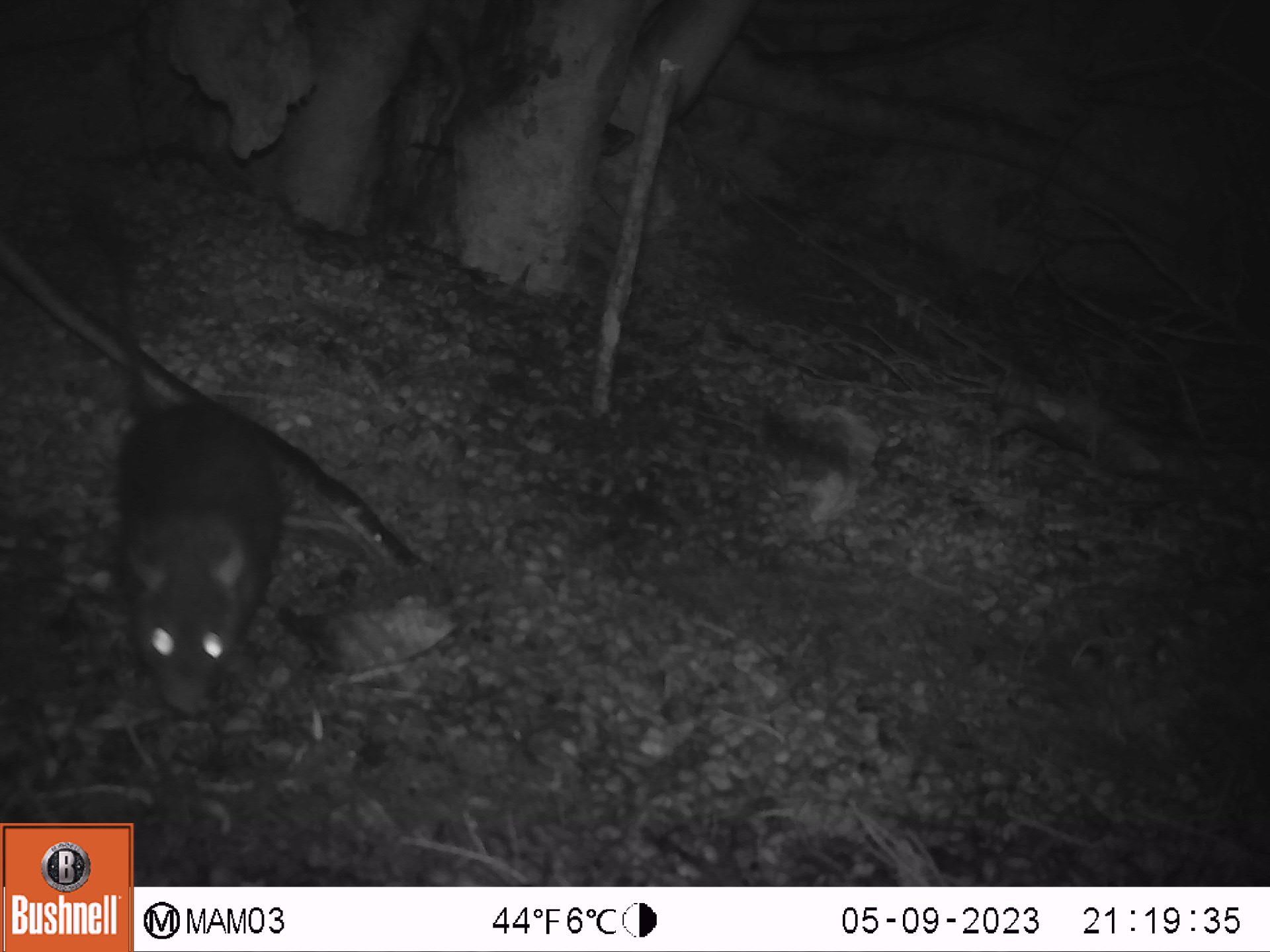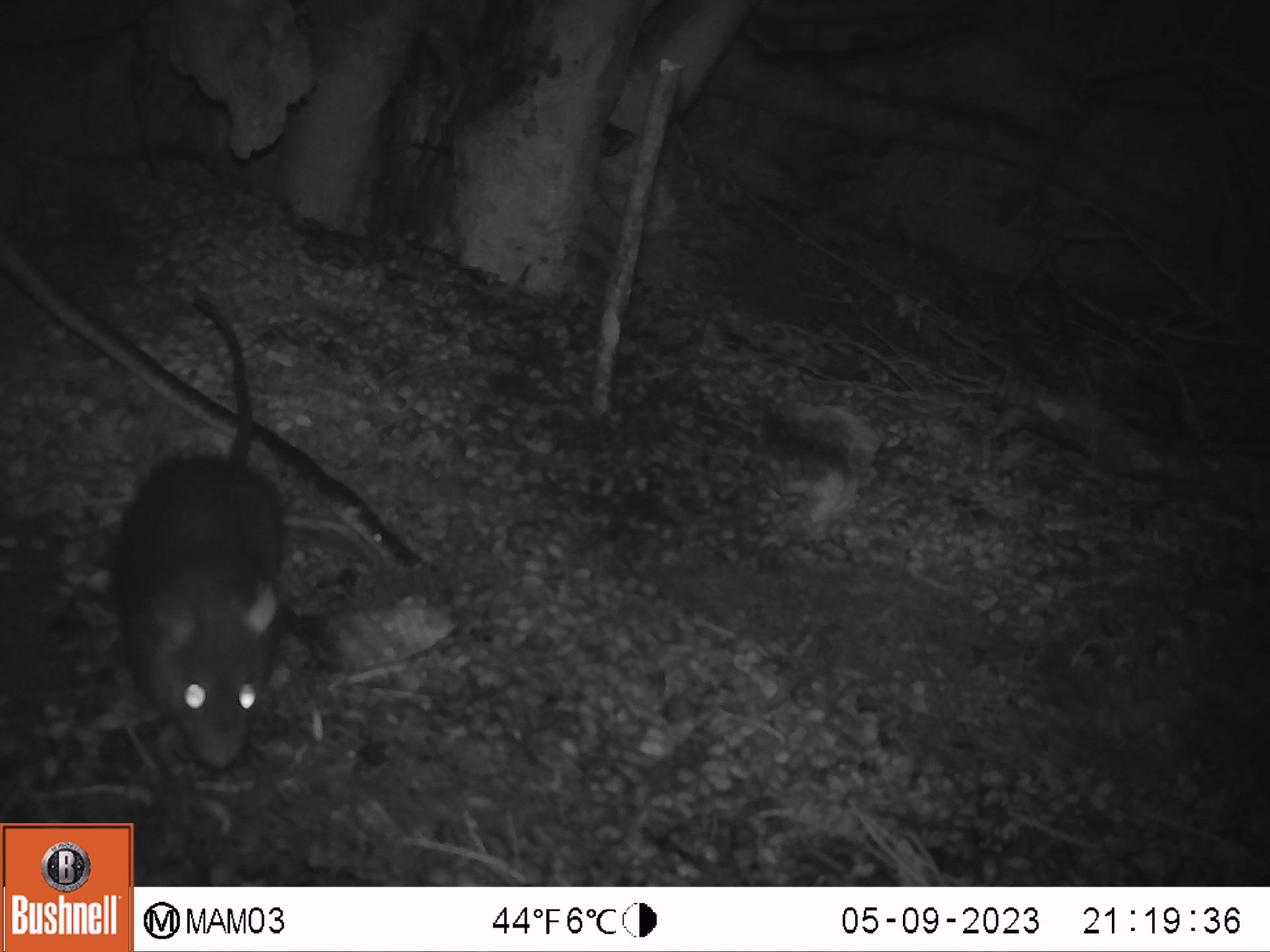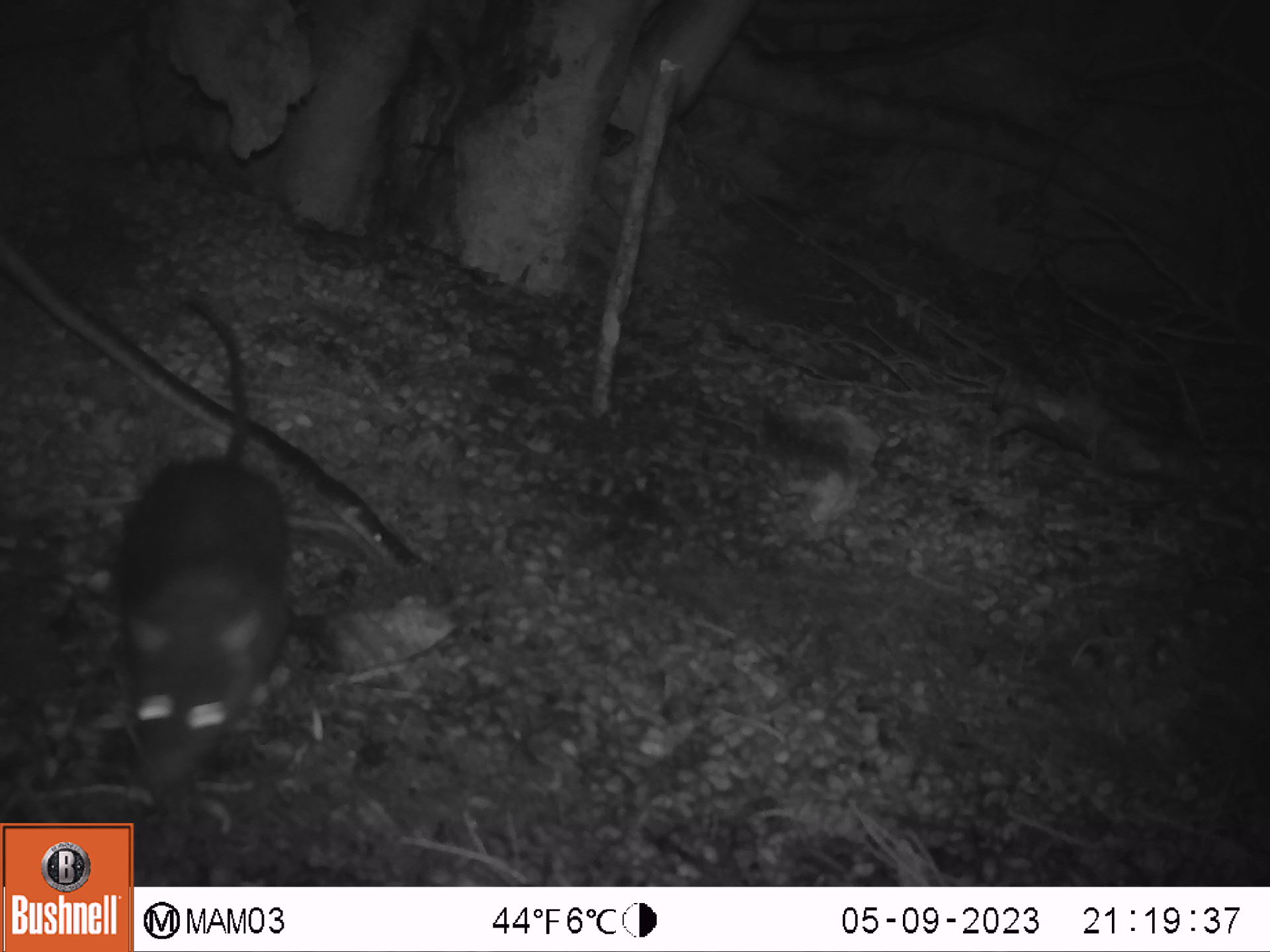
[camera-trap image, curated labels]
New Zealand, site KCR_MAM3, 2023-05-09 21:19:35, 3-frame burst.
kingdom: Animalia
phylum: Chordata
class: Mammalia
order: Rodentia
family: Muridae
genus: Rattus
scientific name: Rattus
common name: rat